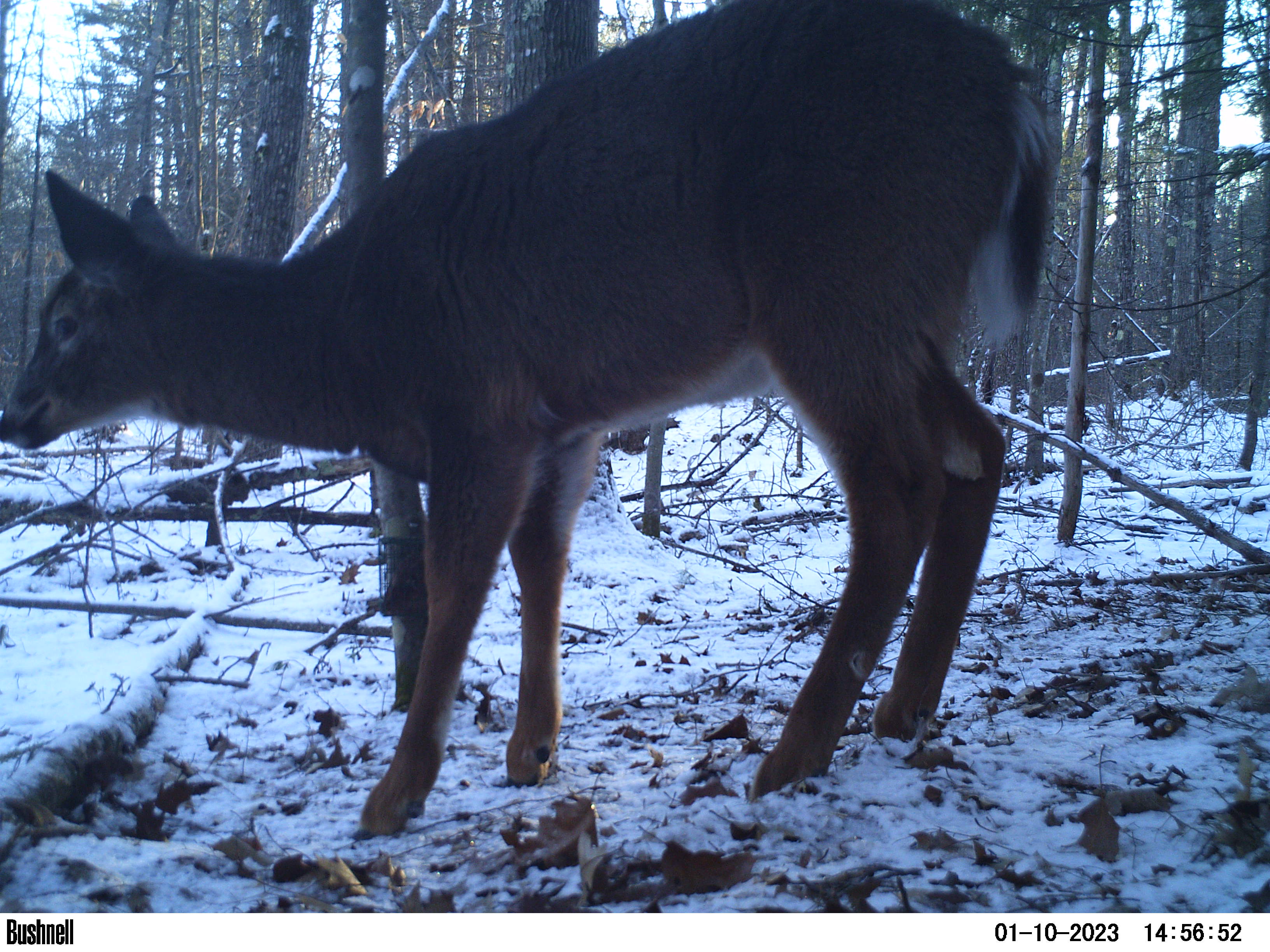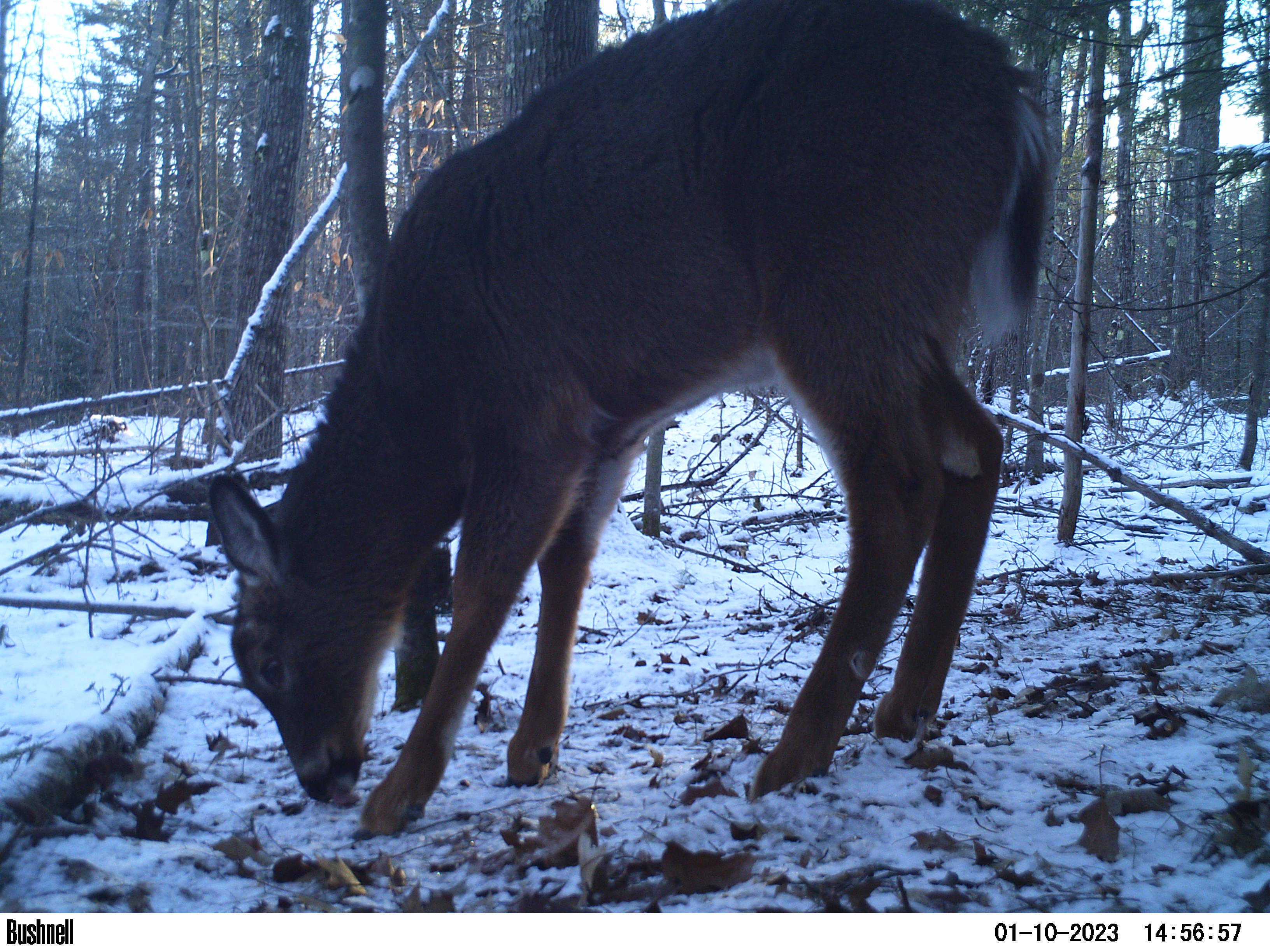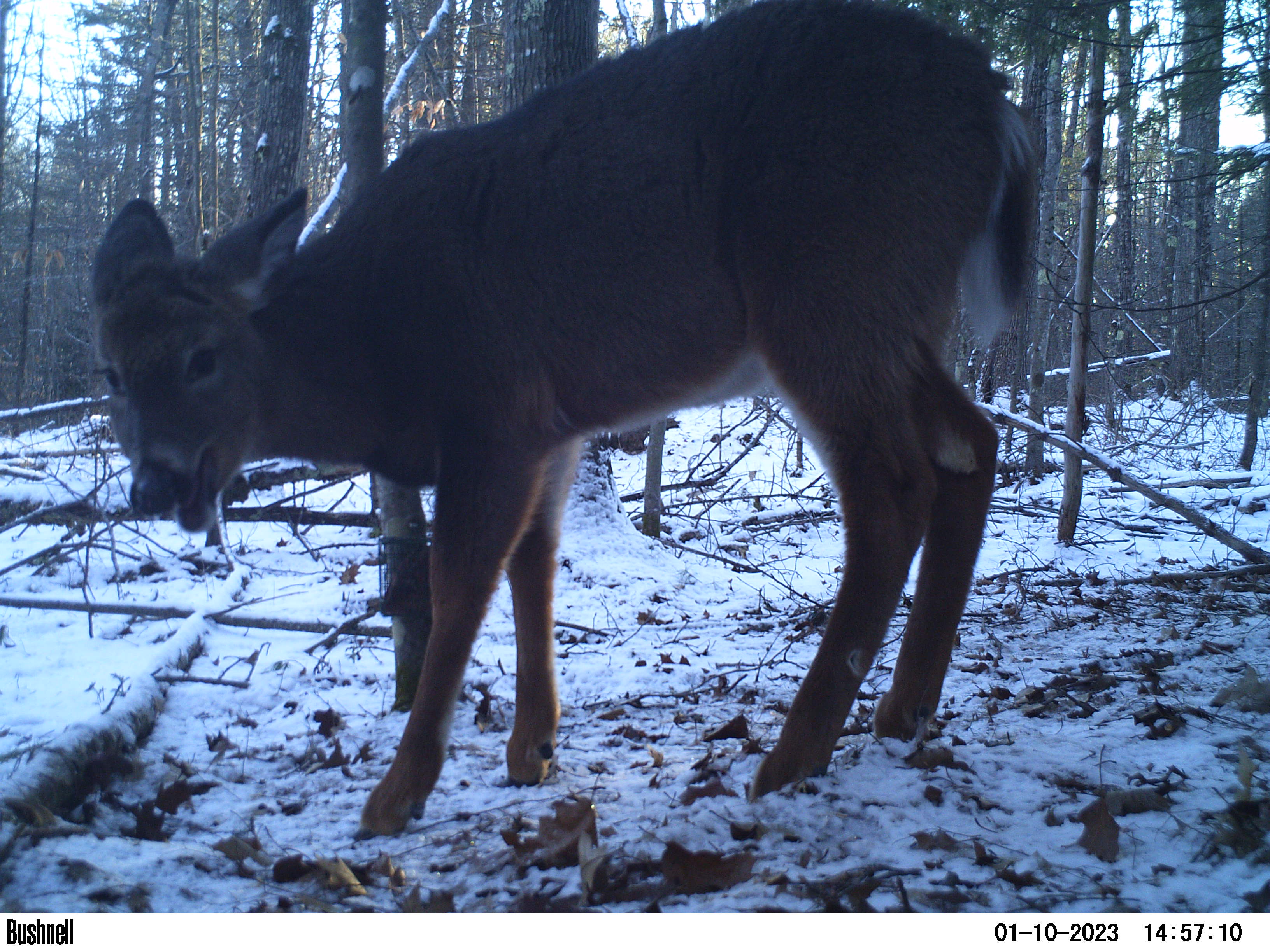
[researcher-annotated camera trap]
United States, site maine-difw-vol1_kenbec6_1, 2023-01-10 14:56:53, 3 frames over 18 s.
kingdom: Animalia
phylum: Chordata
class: Mammalia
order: Artiodactyla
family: Cervidae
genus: Odocoileus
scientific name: Odocoileus virginianus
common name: white-tailed deer